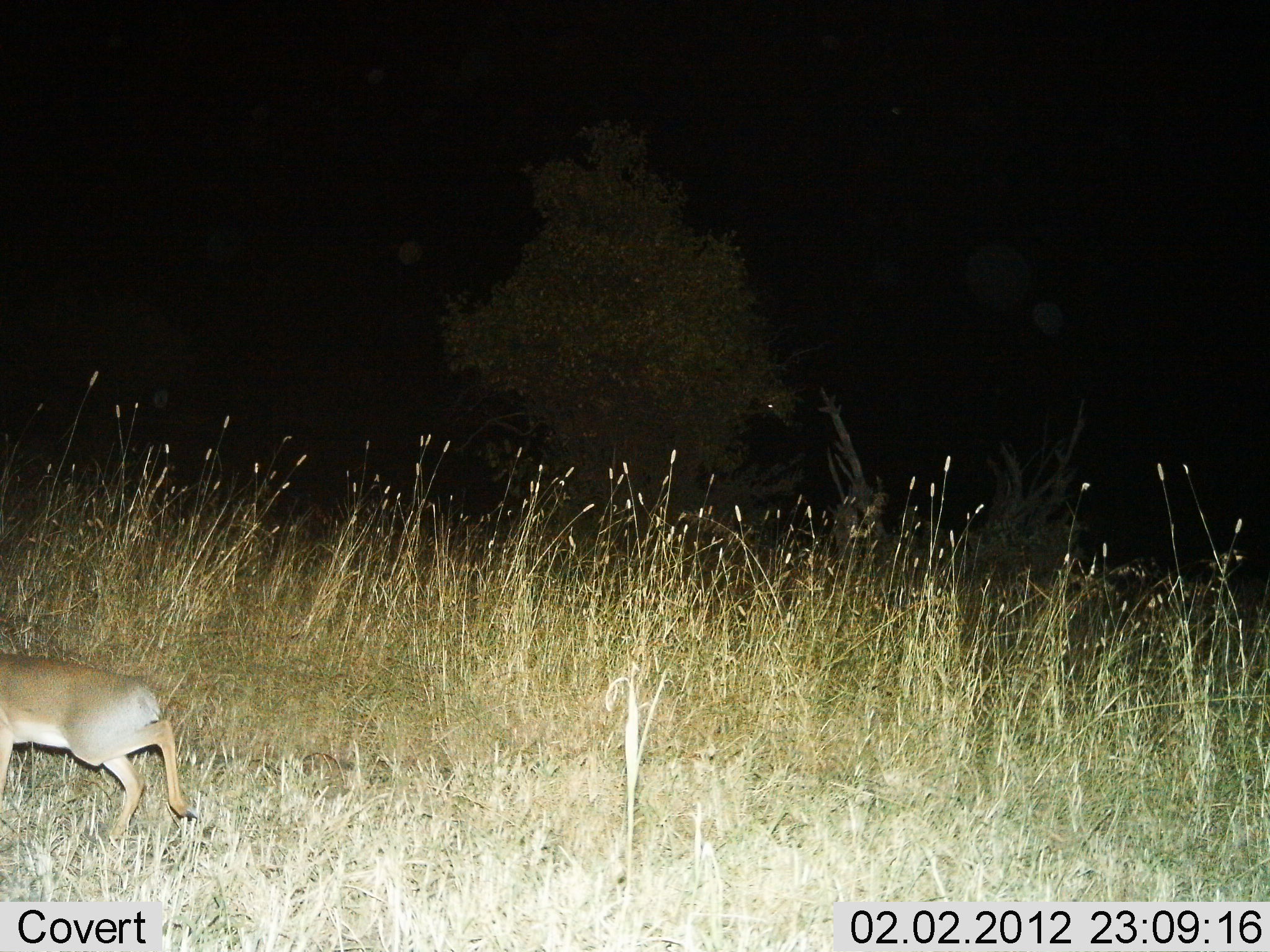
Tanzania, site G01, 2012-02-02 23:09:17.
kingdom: Animalia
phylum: Chordata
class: Mammalia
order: Artiodactyla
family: Bovidae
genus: Madoqua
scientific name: Madoqua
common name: dikdik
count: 1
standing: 0%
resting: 0%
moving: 100%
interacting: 0%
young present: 0%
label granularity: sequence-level